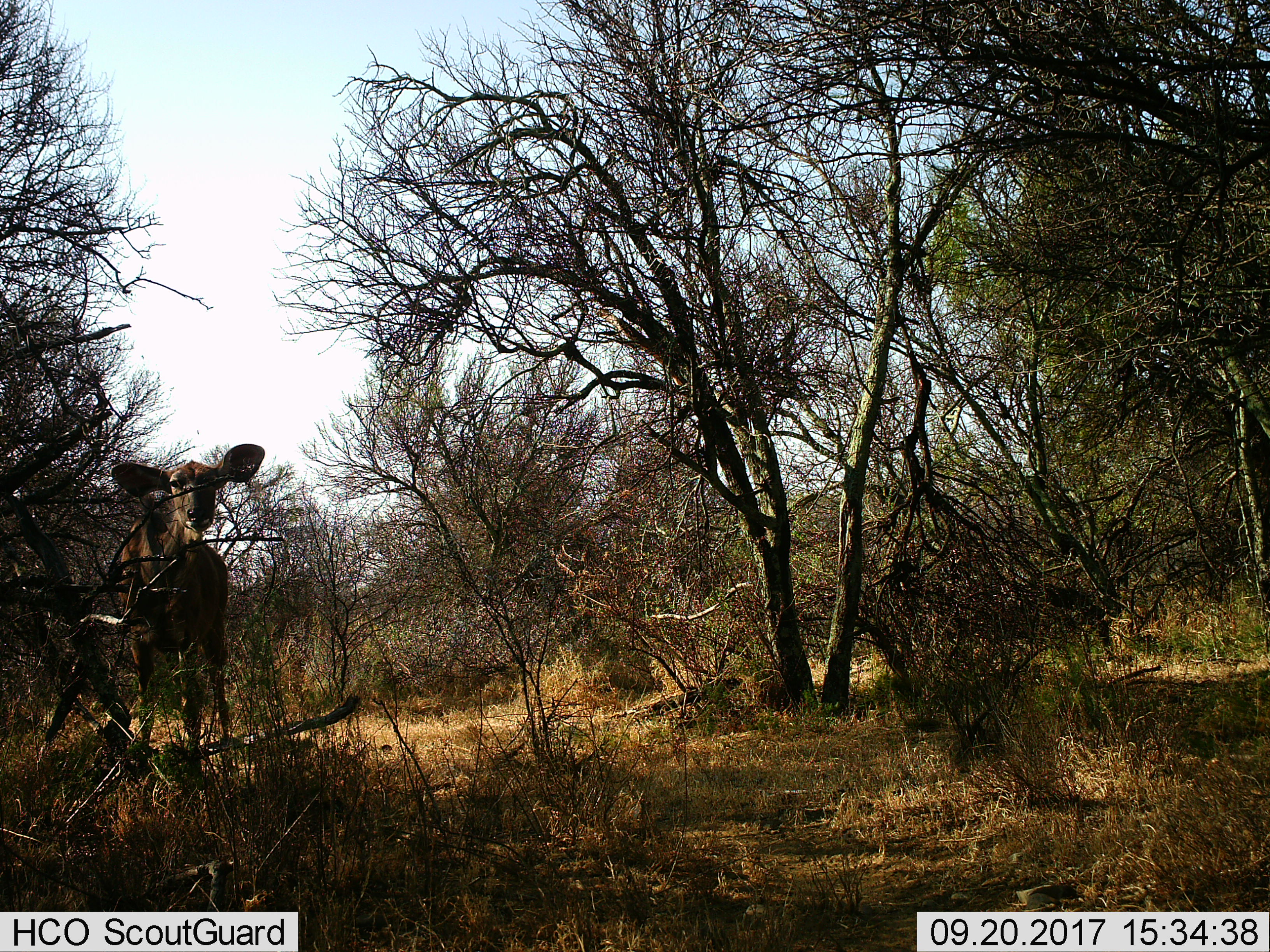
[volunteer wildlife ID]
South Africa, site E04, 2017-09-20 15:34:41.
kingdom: Animalia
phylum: Chordata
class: Mammalia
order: Artiodactyla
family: Bovidae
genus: Tragelaphus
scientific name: Tragelaphus strepsiceros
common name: greater kudu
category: kudu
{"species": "kudu (greater kudu) (Tragelaphus strepsiceros)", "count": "1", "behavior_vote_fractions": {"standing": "100%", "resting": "0%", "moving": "0%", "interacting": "0%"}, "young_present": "0%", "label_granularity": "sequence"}